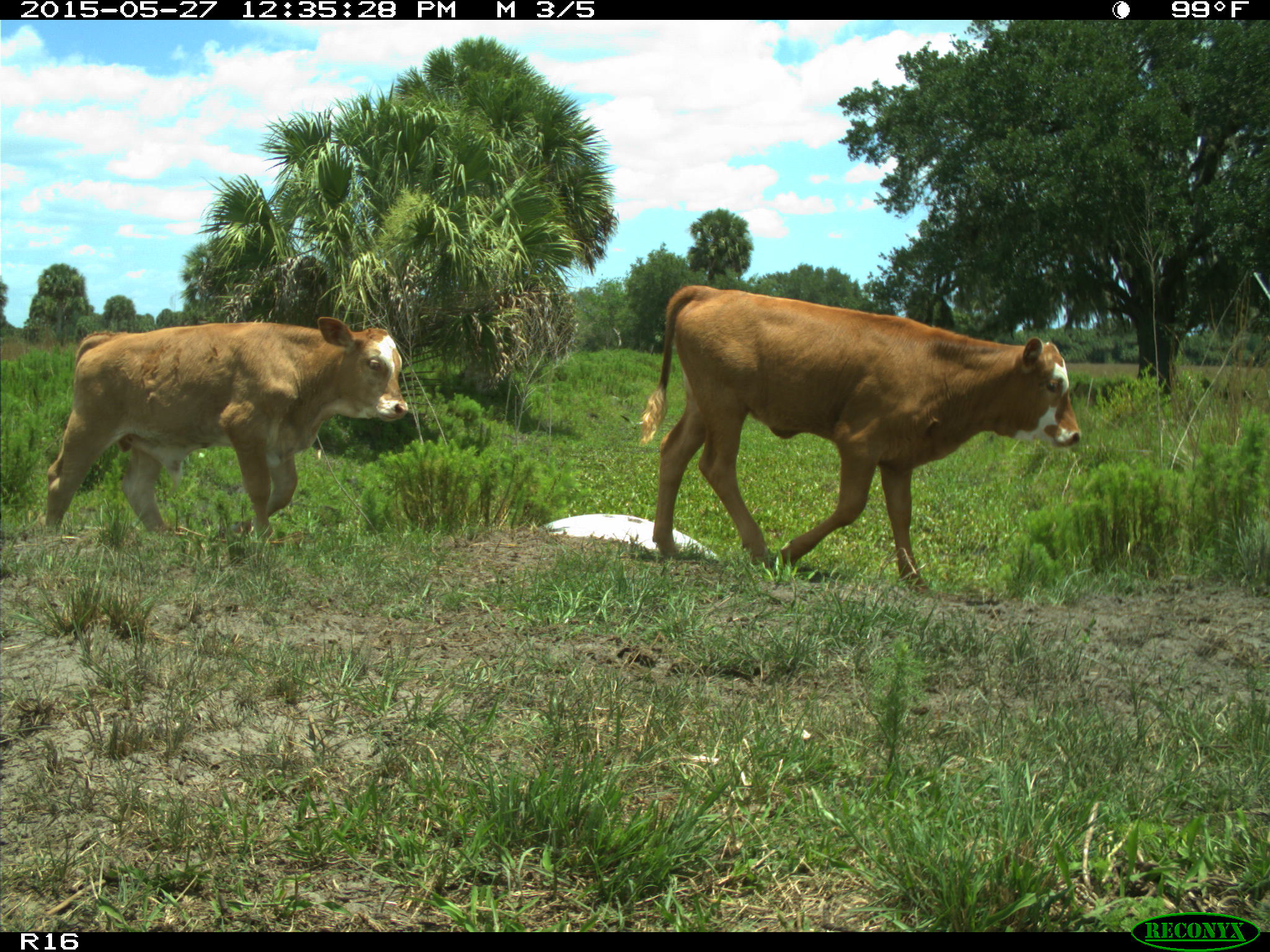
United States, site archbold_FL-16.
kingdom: Animalia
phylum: Chordata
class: Mammalia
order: Artiodactyla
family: Bovidae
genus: Bos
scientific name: Bos taurus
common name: domestic cow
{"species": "Bos taurus (domestic cow)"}